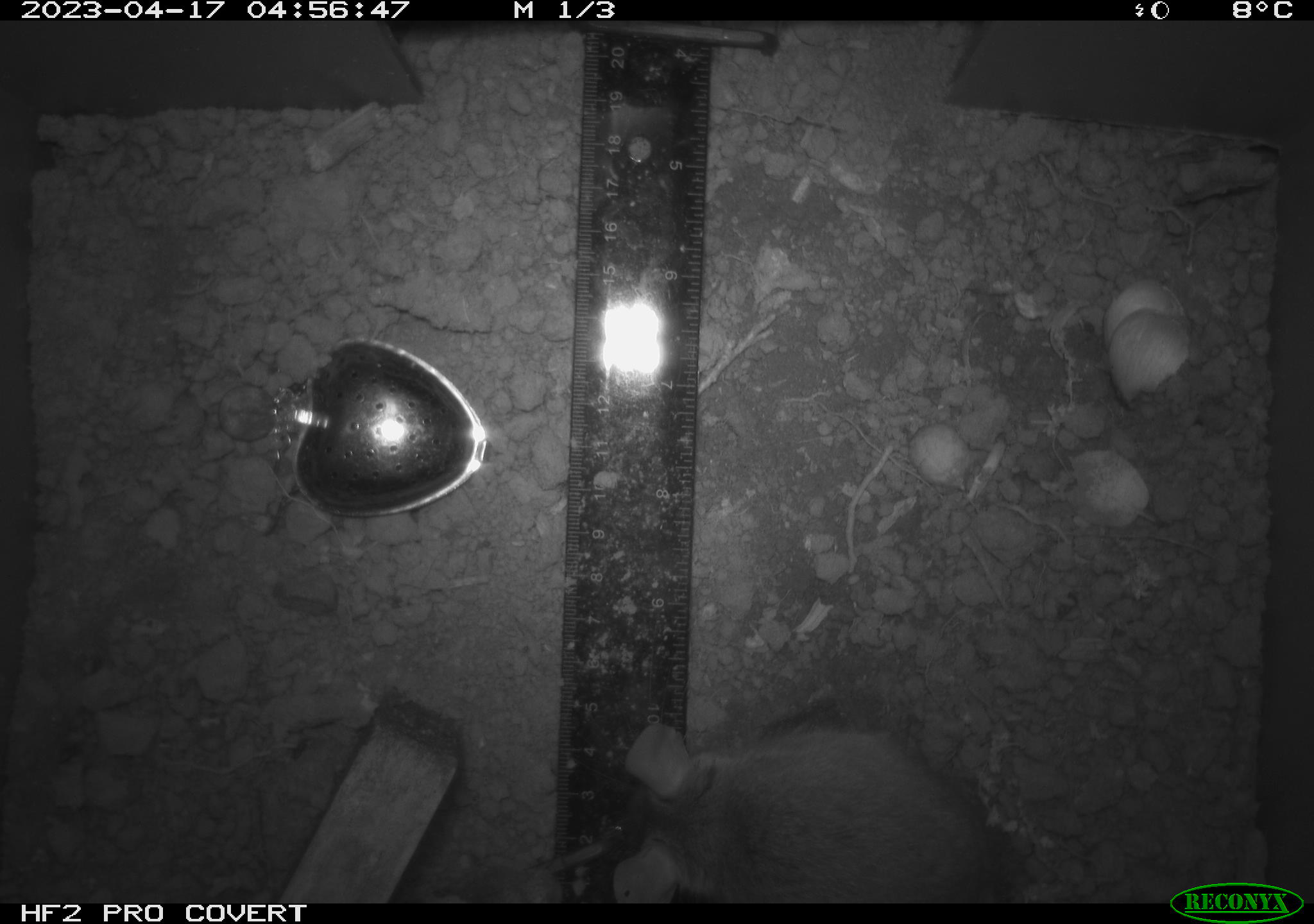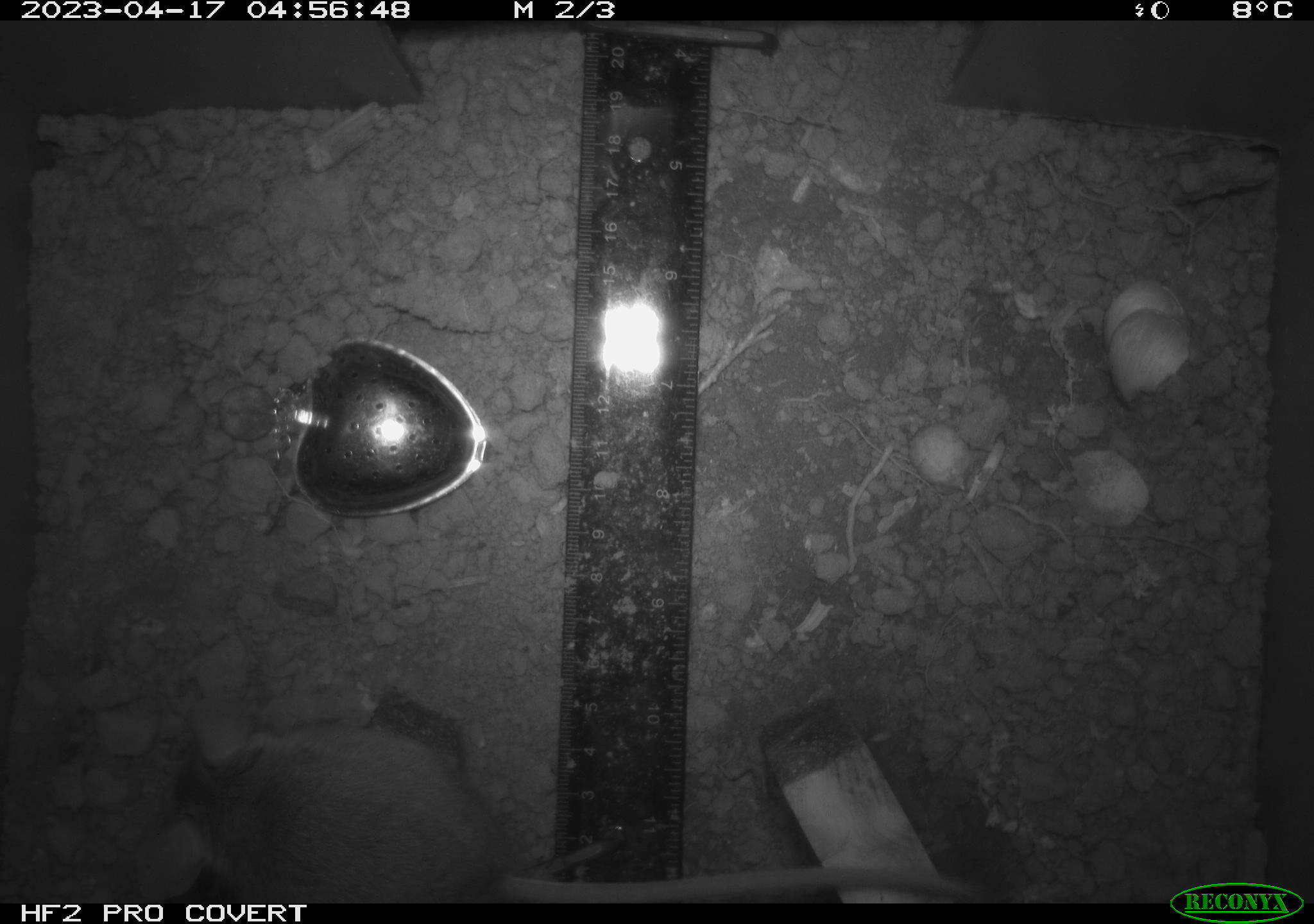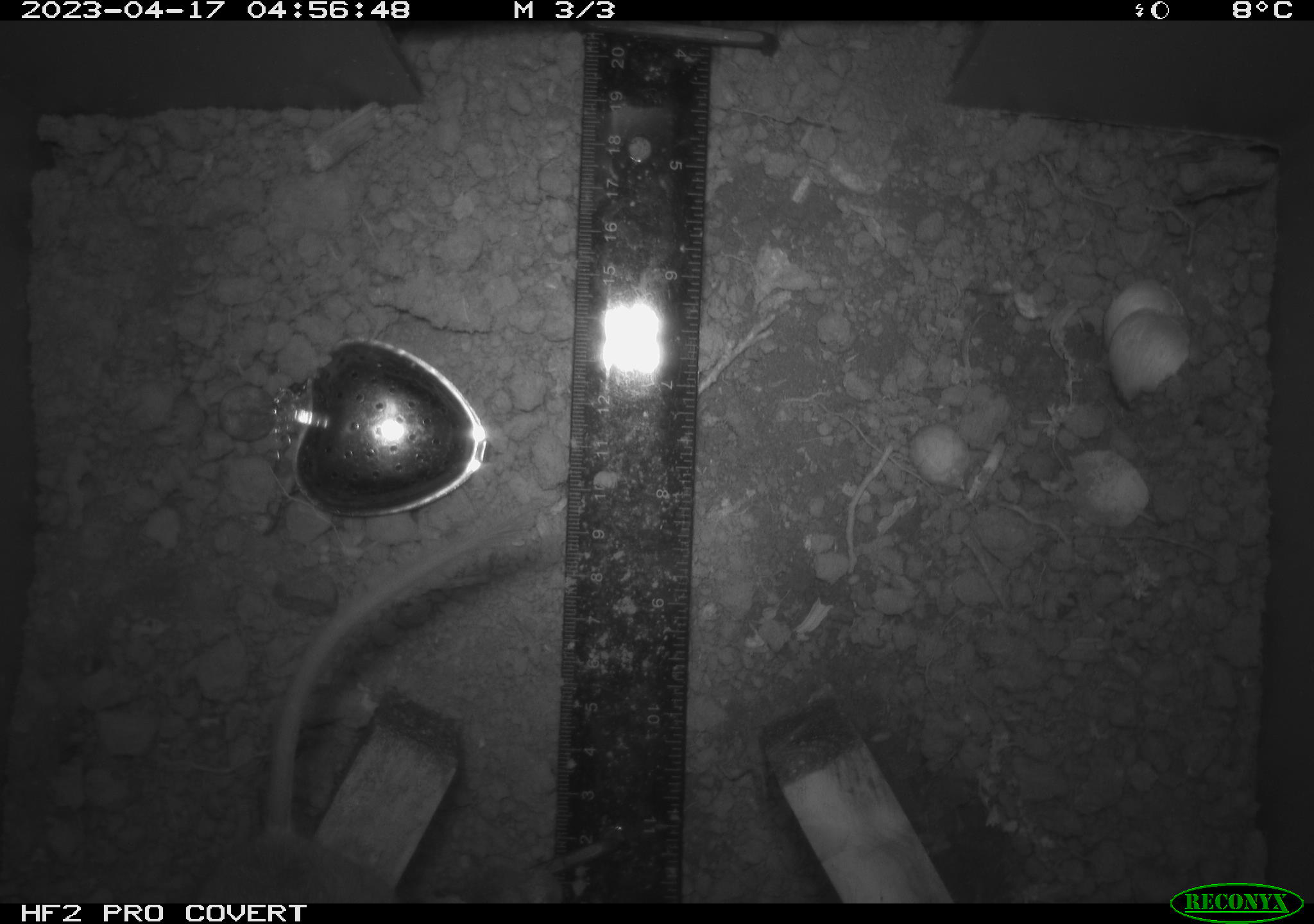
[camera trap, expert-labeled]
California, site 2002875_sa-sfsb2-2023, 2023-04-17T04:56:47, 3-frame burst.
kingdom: Animalia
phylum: Chordata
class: Mammalia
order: Rodentia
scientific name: Rodentia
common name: mouse species